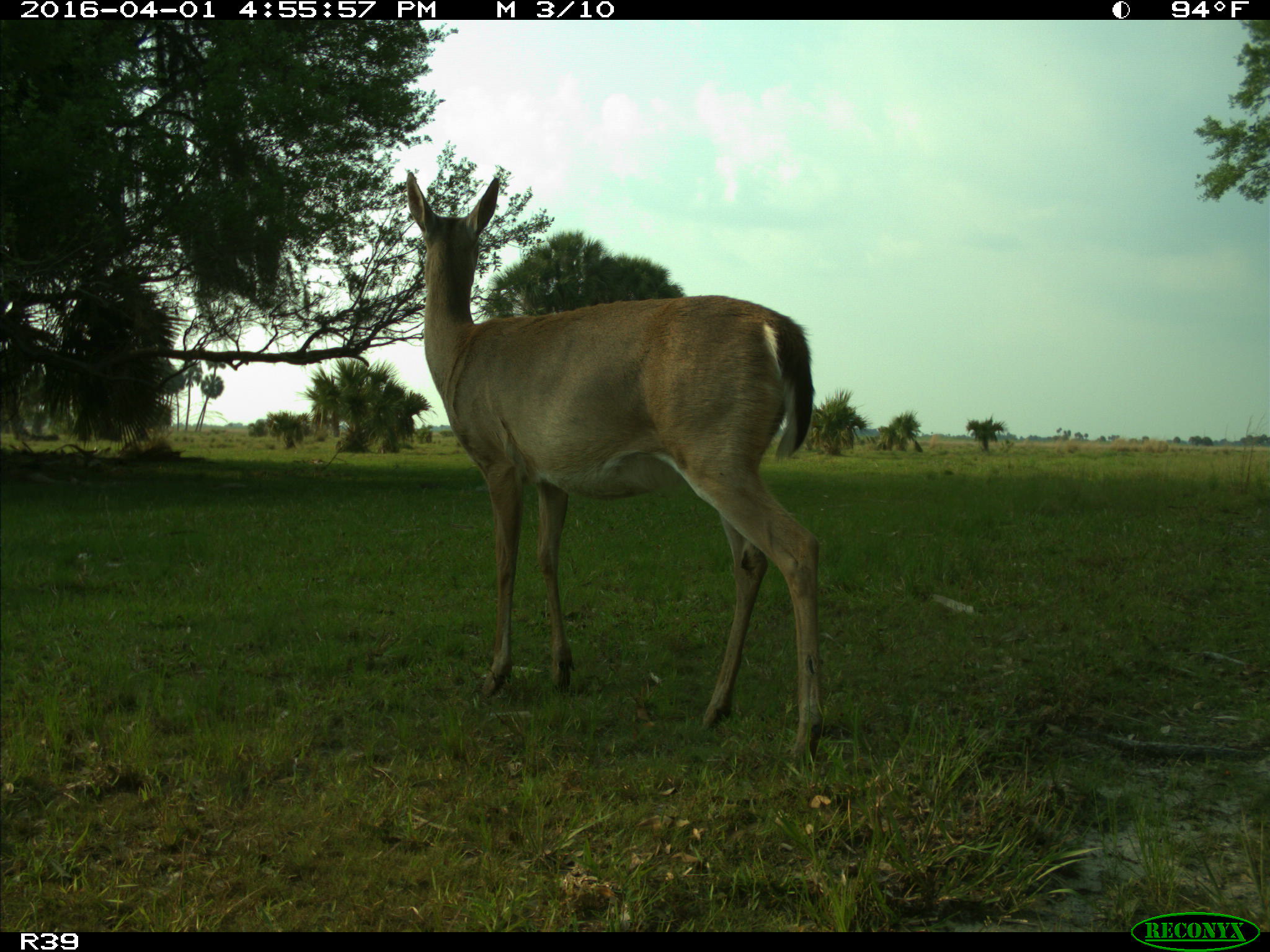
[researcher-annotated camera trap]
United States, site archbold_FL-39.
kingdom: Animalia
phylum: Chordata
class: Mammalia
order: Artiodactyla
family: Cervidae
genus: Odocoileus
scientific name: Odocoileus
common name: deer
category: unidentified deer